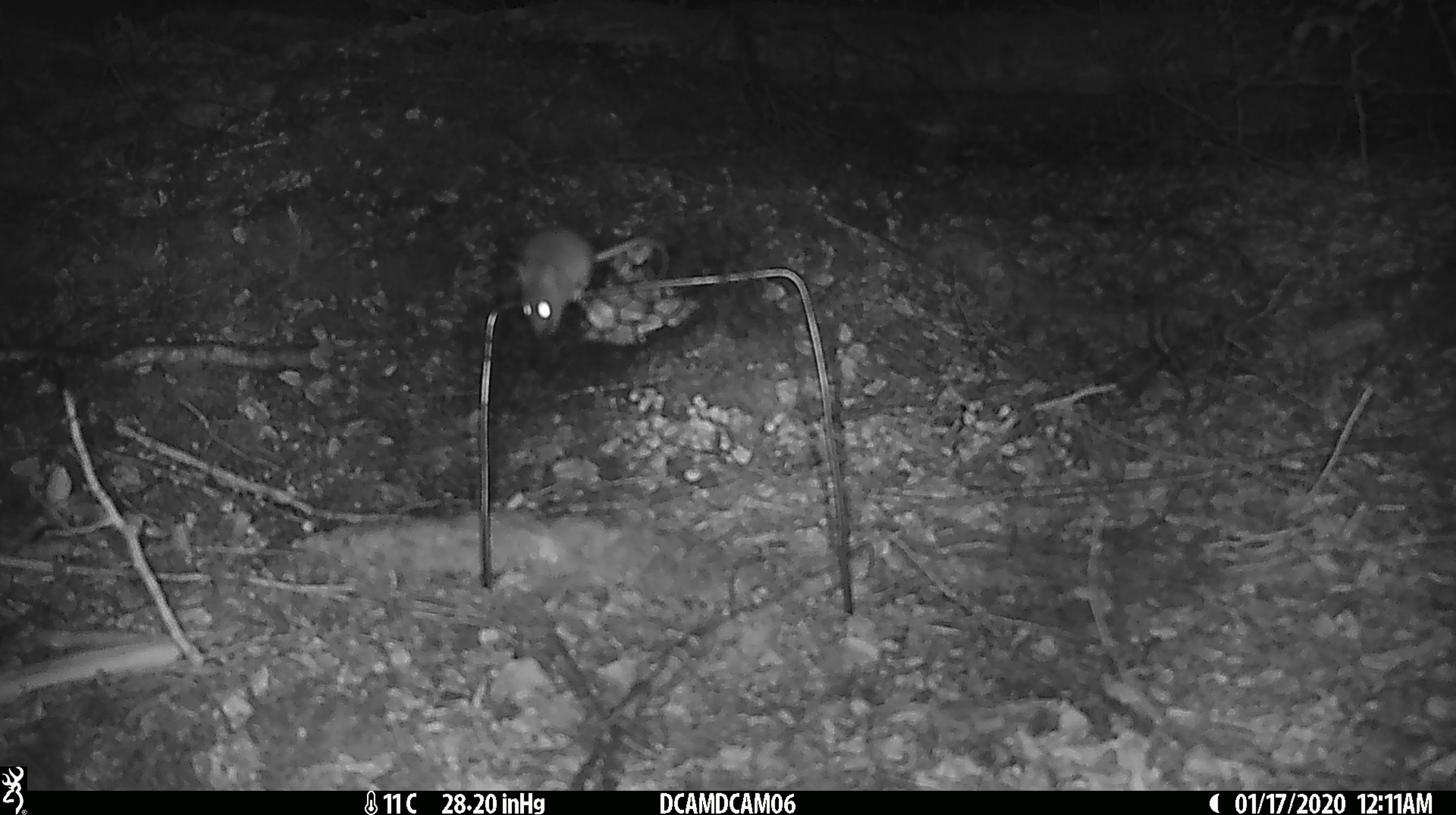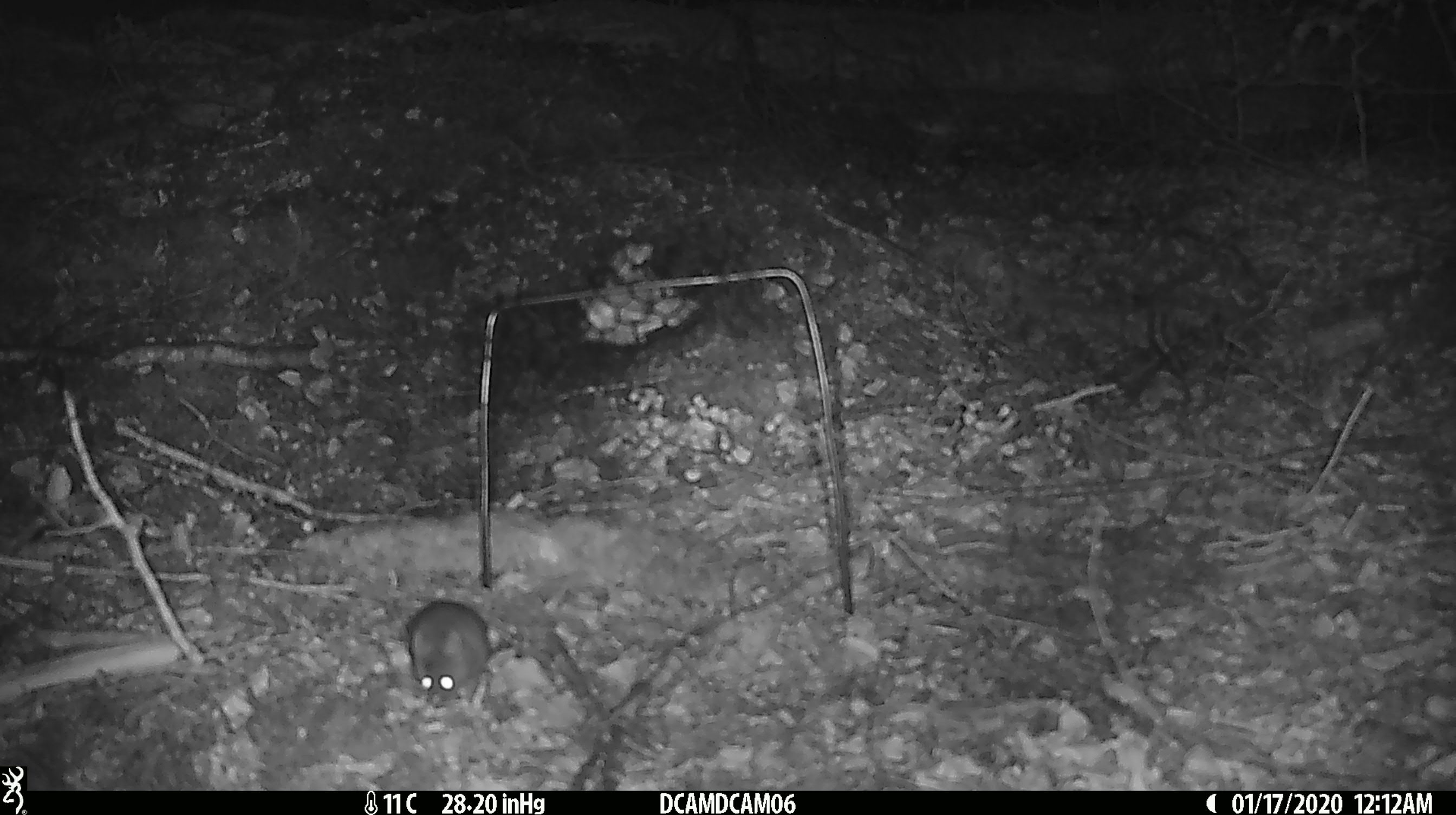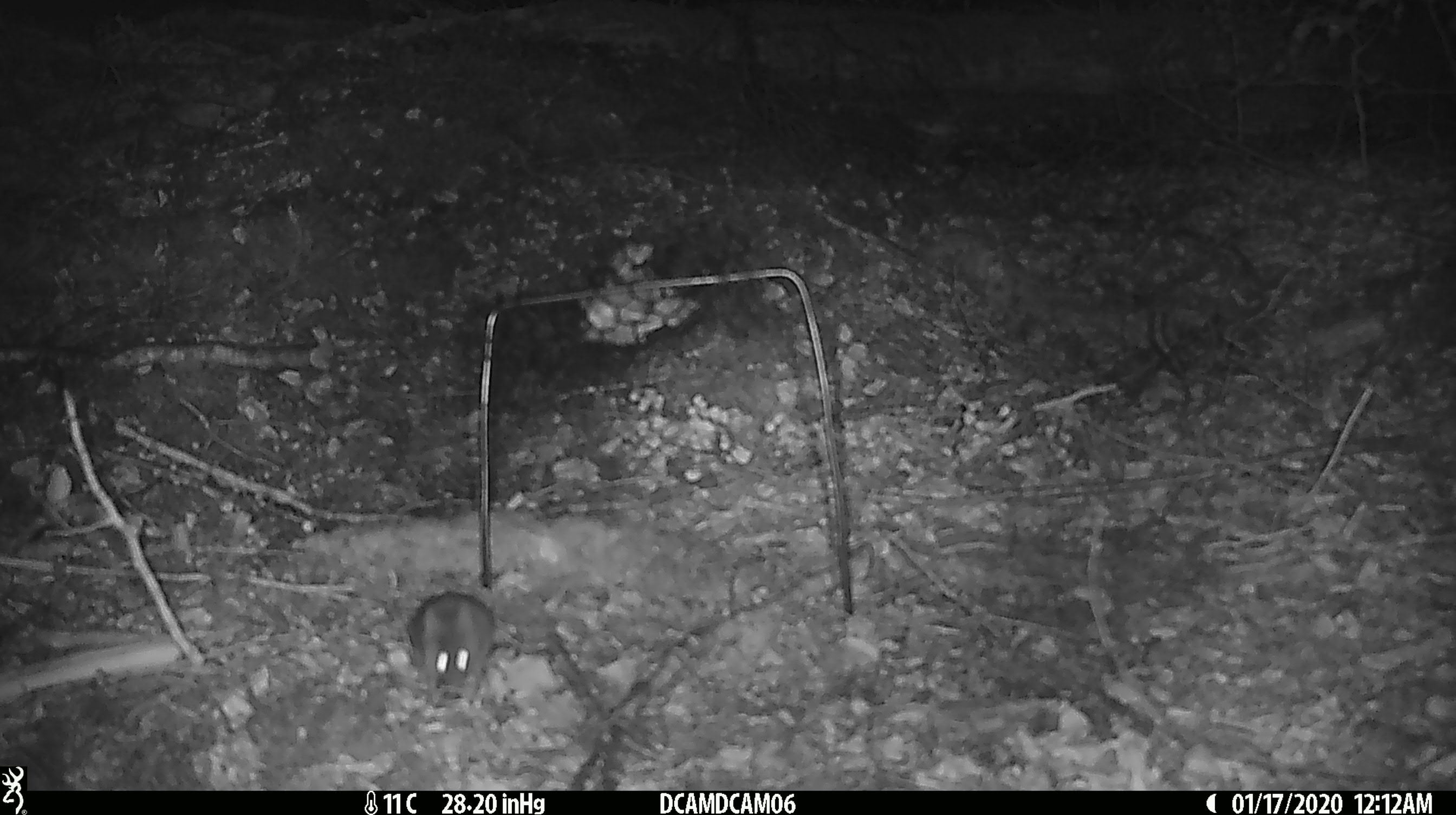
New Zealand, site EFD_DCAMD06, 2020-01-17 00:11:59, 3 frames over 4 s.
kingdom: Animalia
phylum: Chordata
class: Mammalia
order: Rodentia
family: Muridae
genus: Mus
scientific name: Mus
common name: mouse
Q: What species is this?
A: Mouse (Mus).